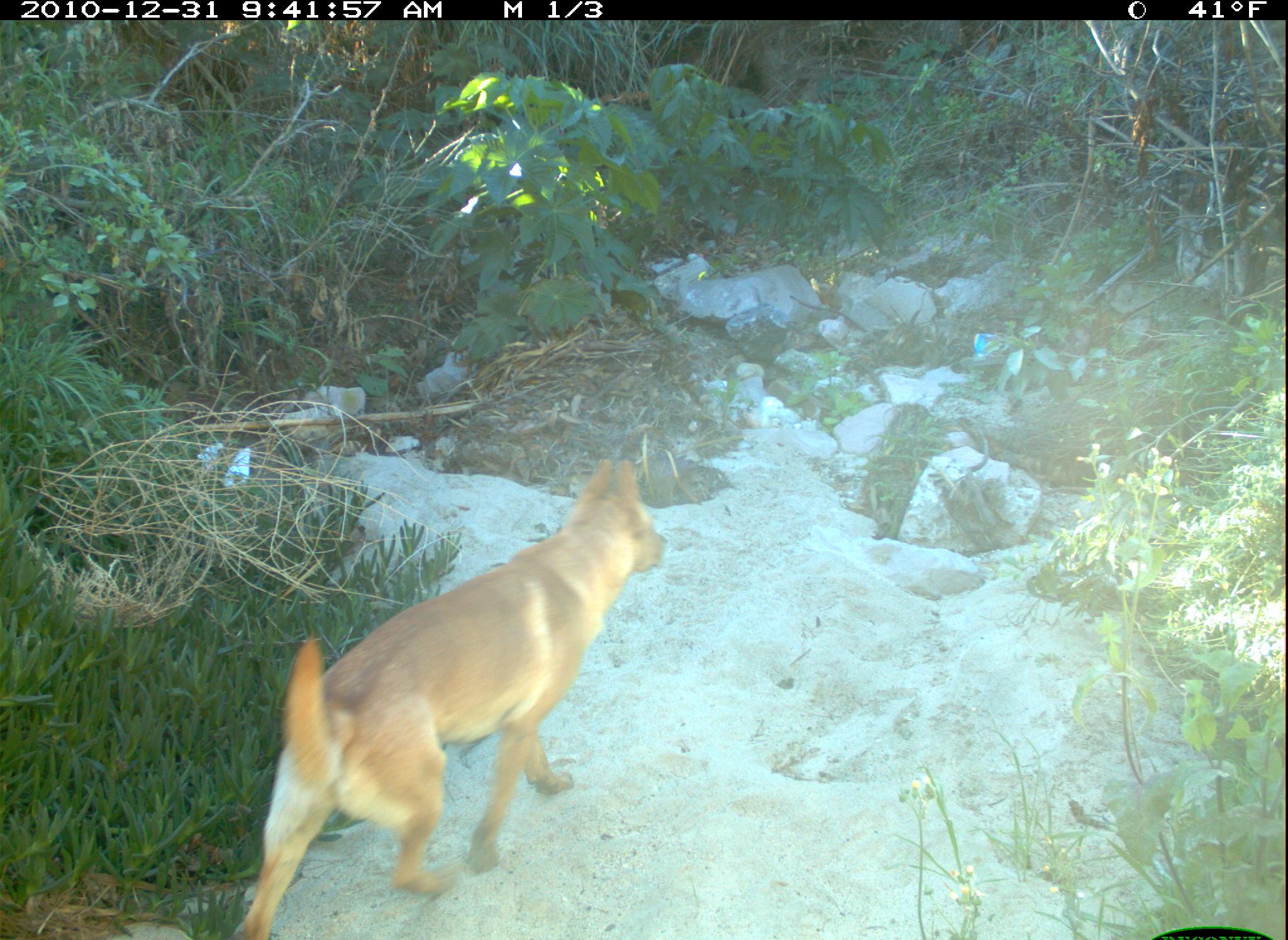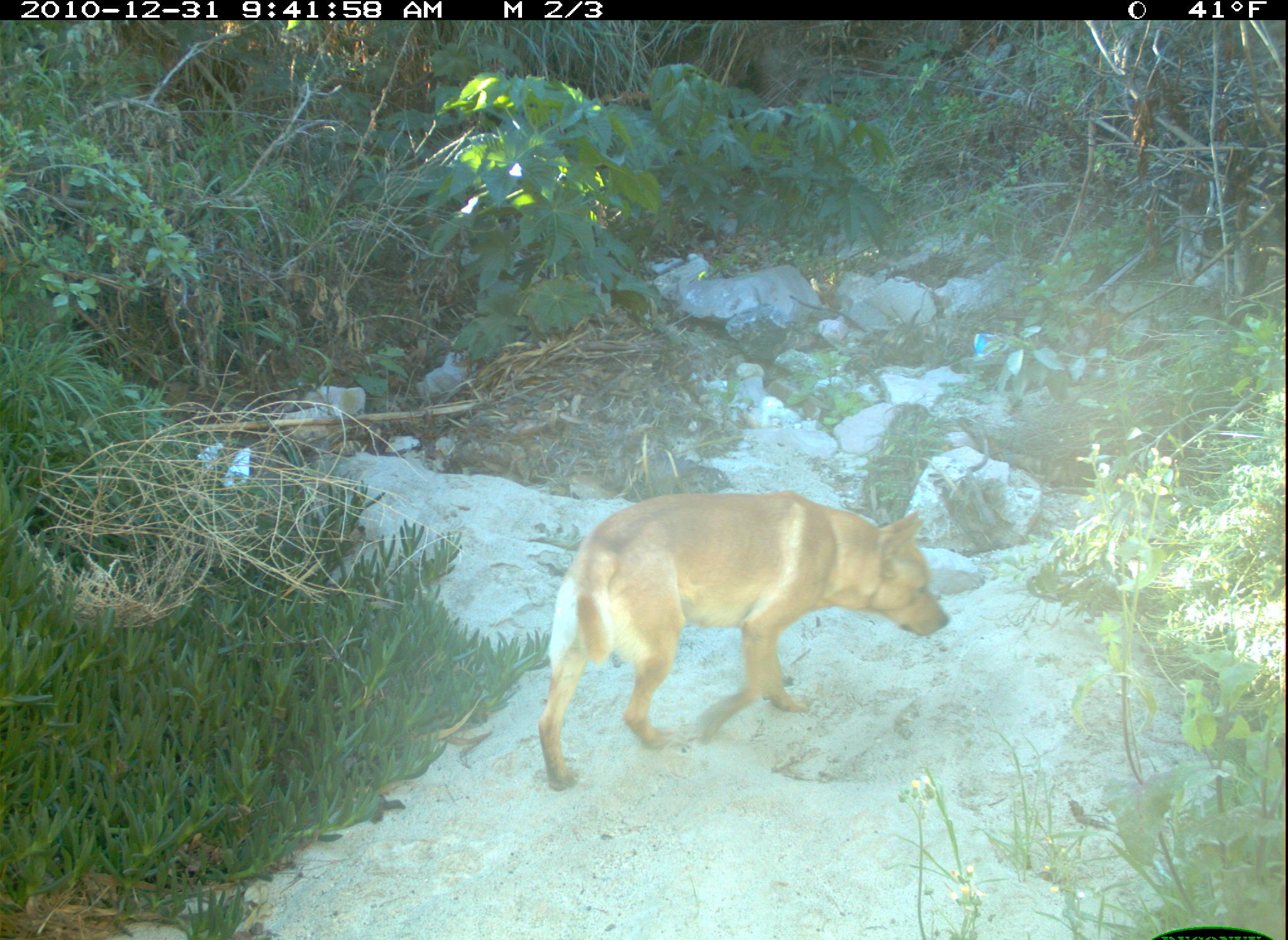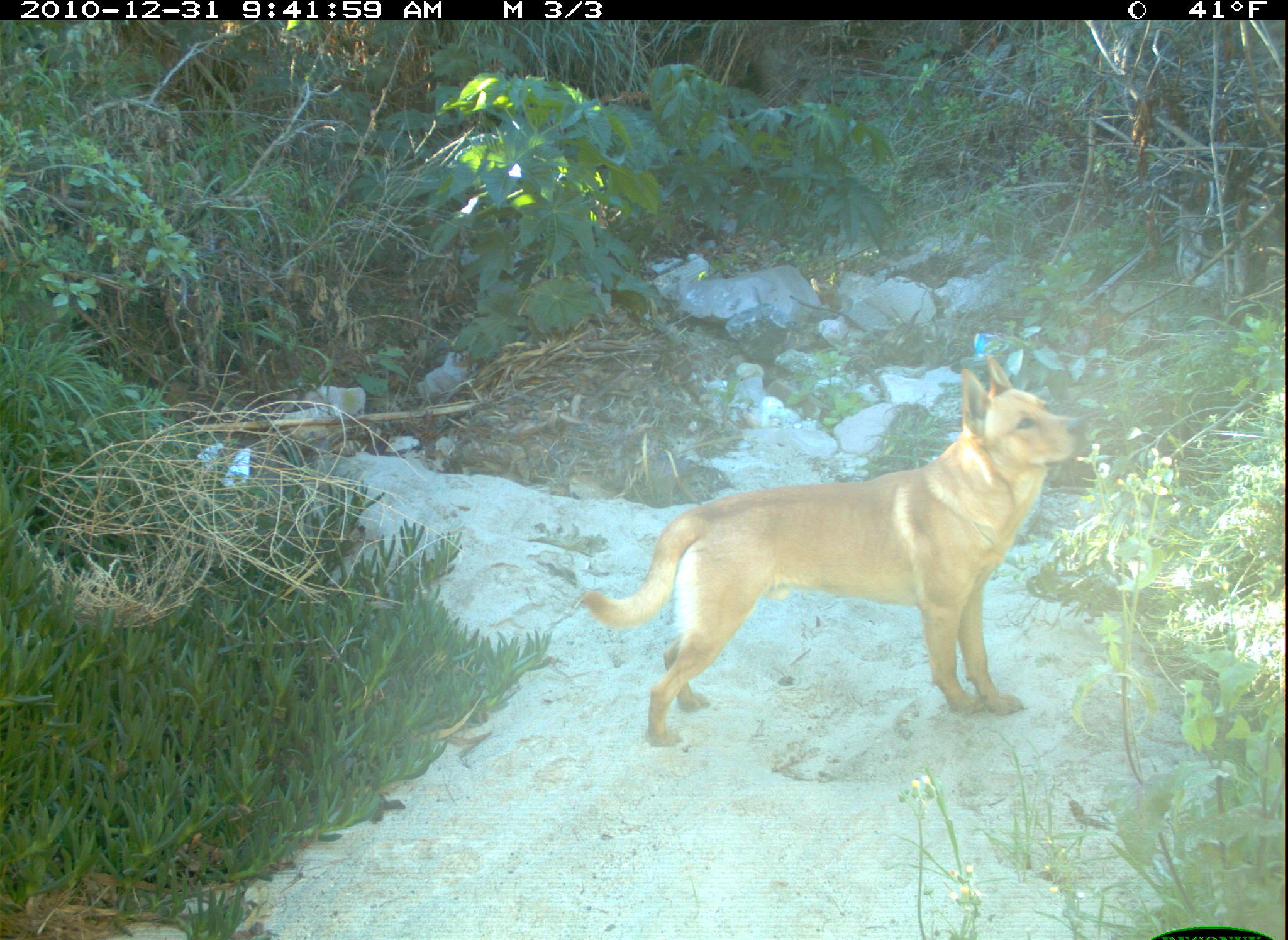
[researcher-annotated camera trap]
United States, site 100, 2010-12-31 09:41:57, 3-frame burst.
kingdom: Animalia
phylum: Chordata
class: Mammalia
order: Carnivora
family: Canidae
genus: Canis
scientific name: Canis familiaris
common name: domestic dog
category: dog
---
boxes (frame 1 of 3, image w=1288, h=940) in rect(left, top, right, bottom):
dog: rect(219, 451, 684, 937)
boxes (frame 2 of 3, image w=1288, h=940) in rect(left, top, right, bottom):
dog: rect(530, 493, 958, 805)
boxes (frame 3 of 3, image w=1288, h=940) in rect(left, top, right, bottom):
dog: rect(572, 354, 1084, 751)